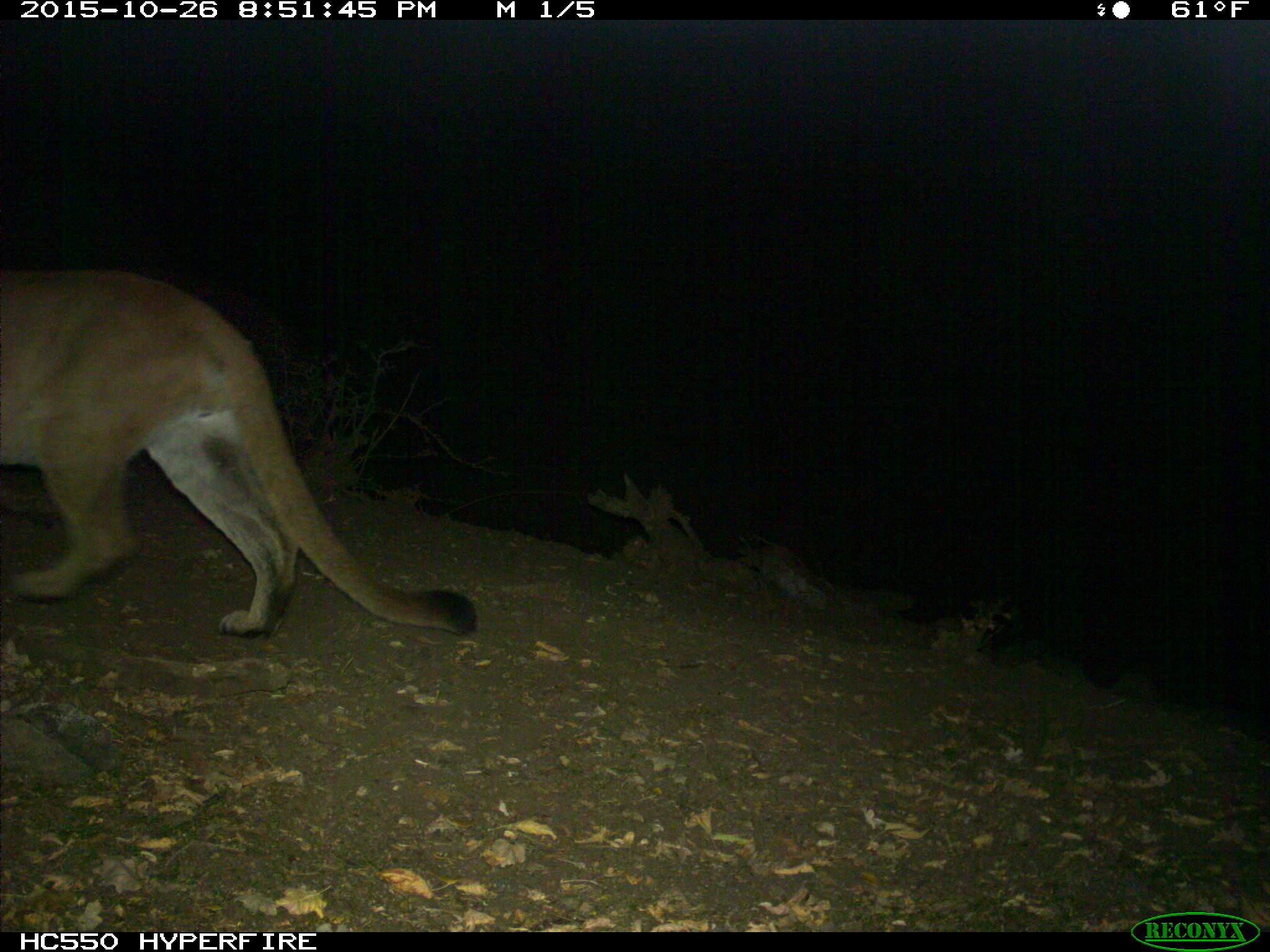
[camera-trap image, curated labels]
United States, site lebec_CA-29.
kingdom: Animalia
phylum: Chordata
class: Mammalia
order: Carnivora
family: Felidae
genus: Puma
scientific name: Puma concolor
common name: mountain lion